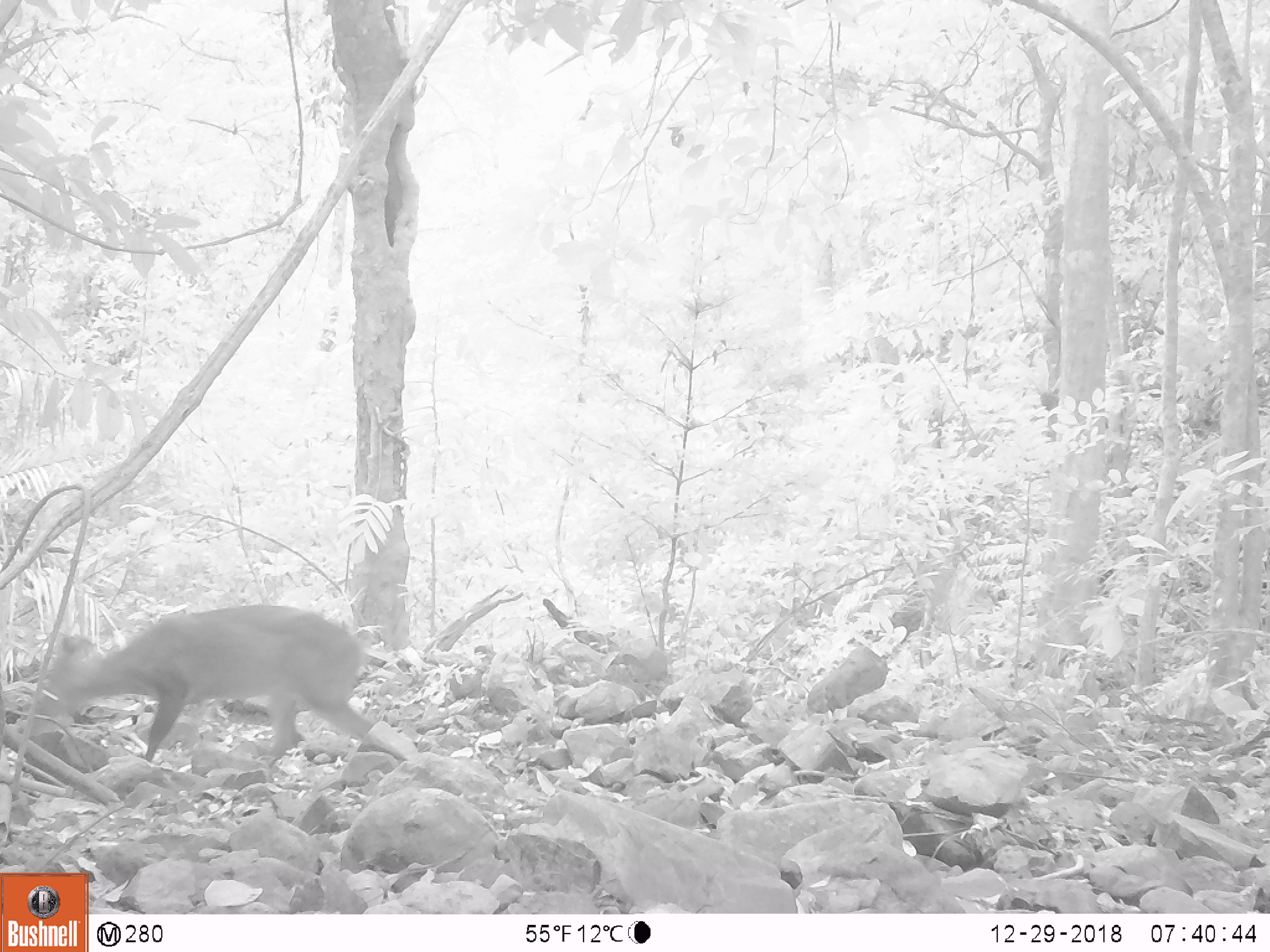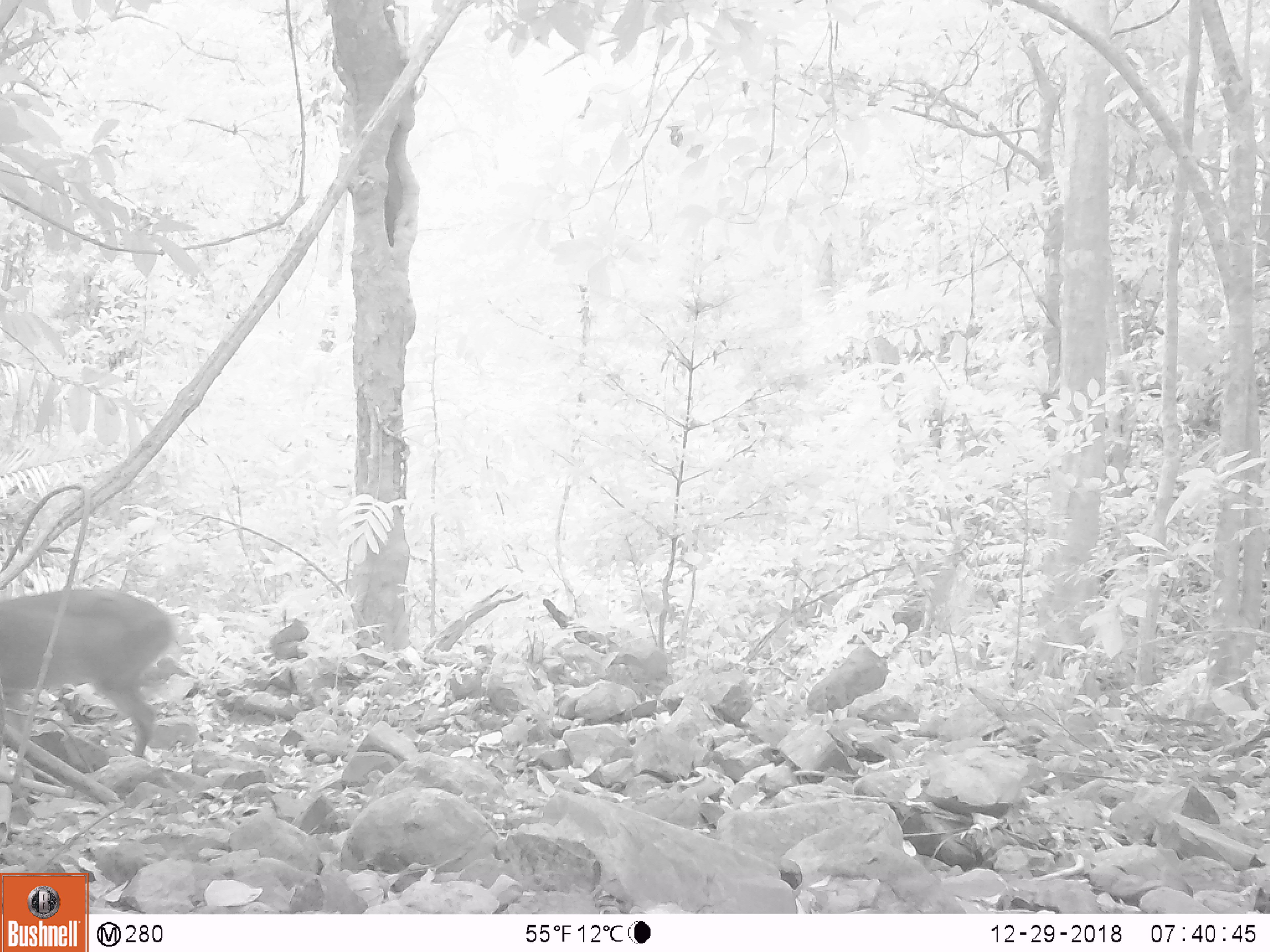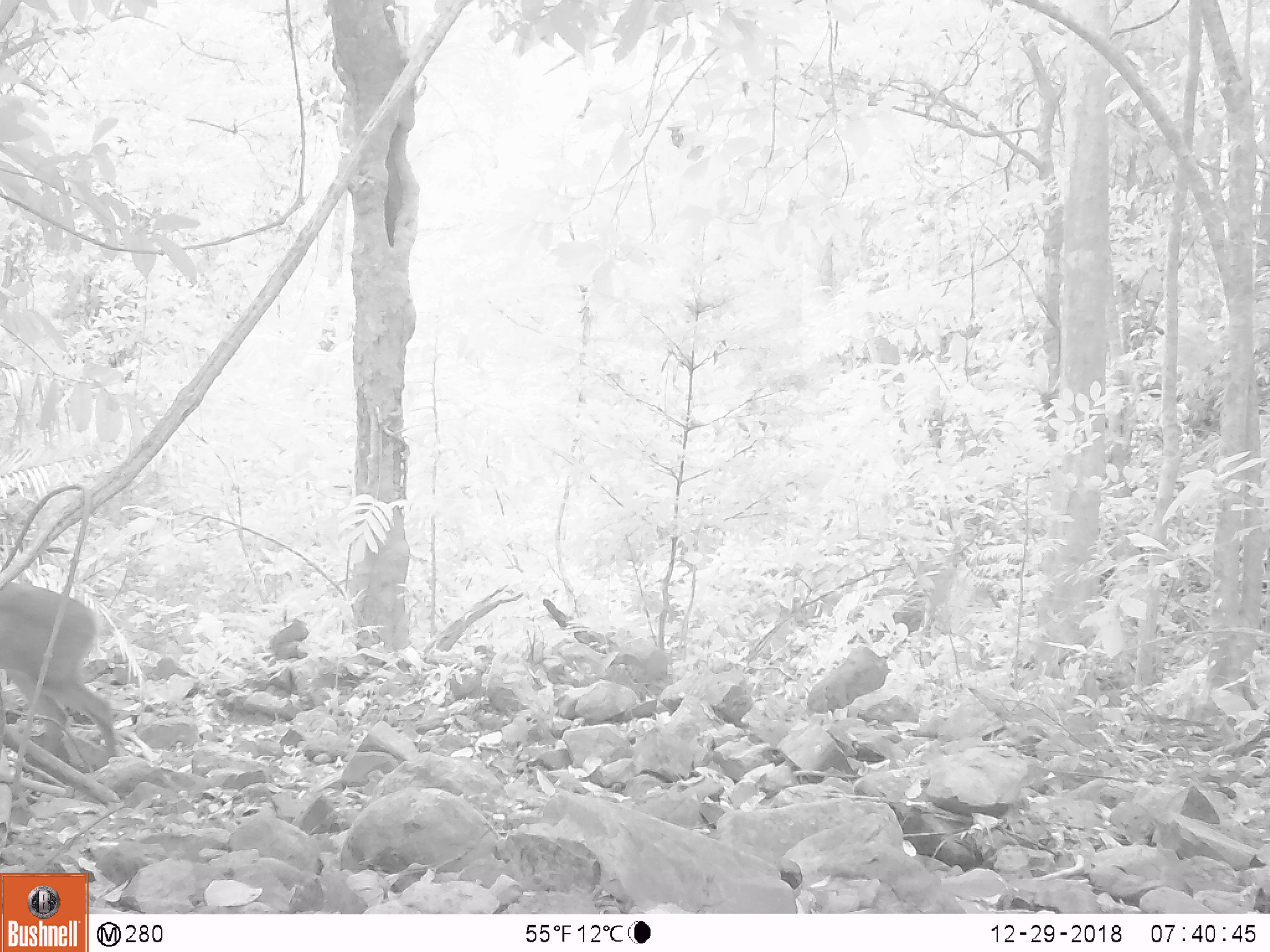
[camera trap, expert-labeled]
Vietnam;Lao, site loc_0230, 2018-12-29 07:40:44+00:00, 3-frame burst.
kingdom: Animalia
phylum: Chordata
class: Mammalia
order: Artiodactyla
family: Cervidae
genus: Muntiacus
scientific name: Muntiacus vuquangensis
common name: large-antlered muntjac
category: large antlered muntjac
Large antlered muntjac (large-antlered muntjac) (Muntiacus vuquangensis). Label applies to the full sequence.